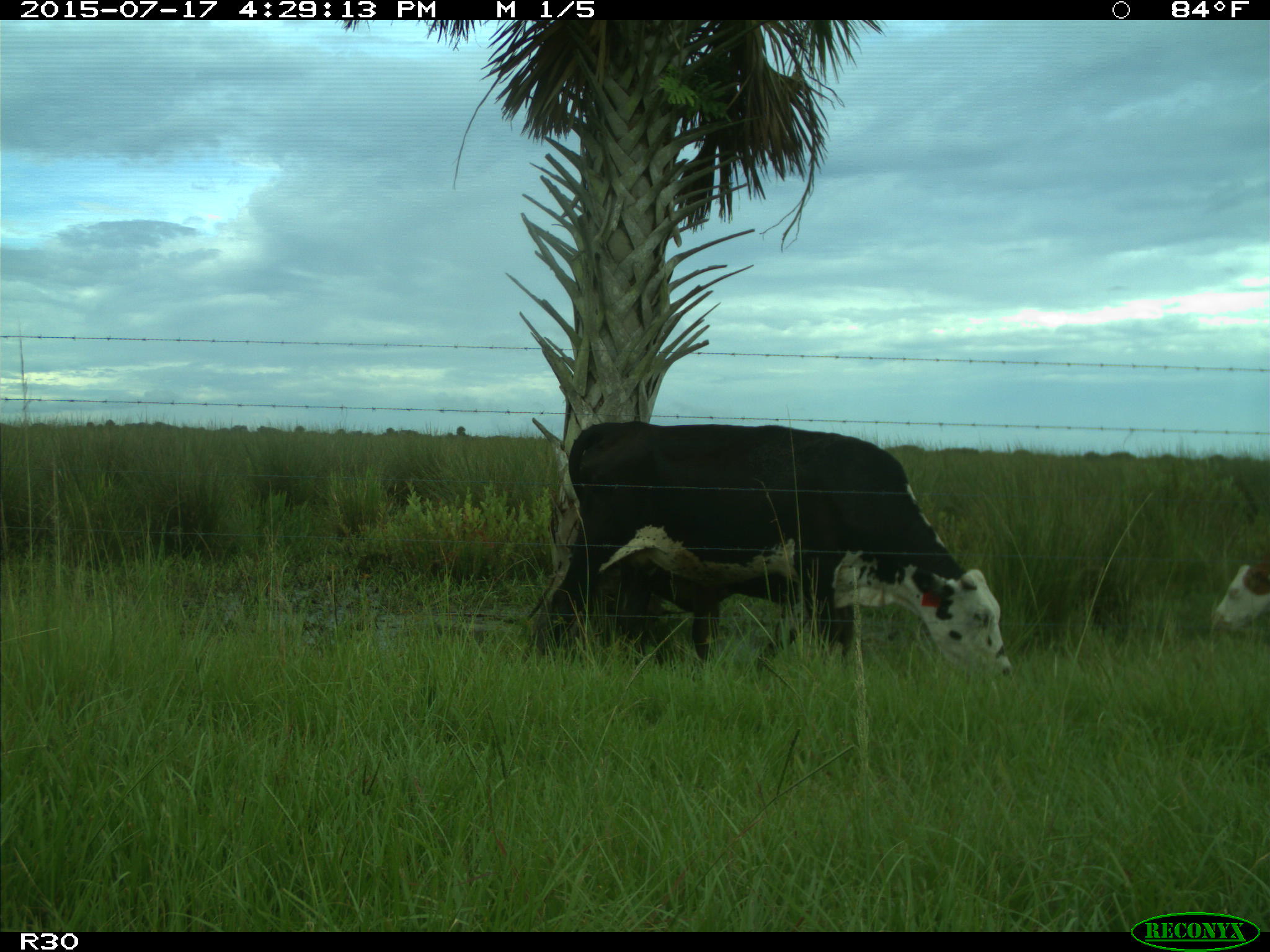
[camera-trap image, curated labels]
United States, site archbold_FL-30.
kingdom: Animalia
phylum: Chordata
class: Mammalia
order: Artiodactyla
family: Bovidae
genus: Bos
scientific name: Bos taurus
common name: domestic cow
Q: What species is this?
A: Bos taurus (domestic cow).